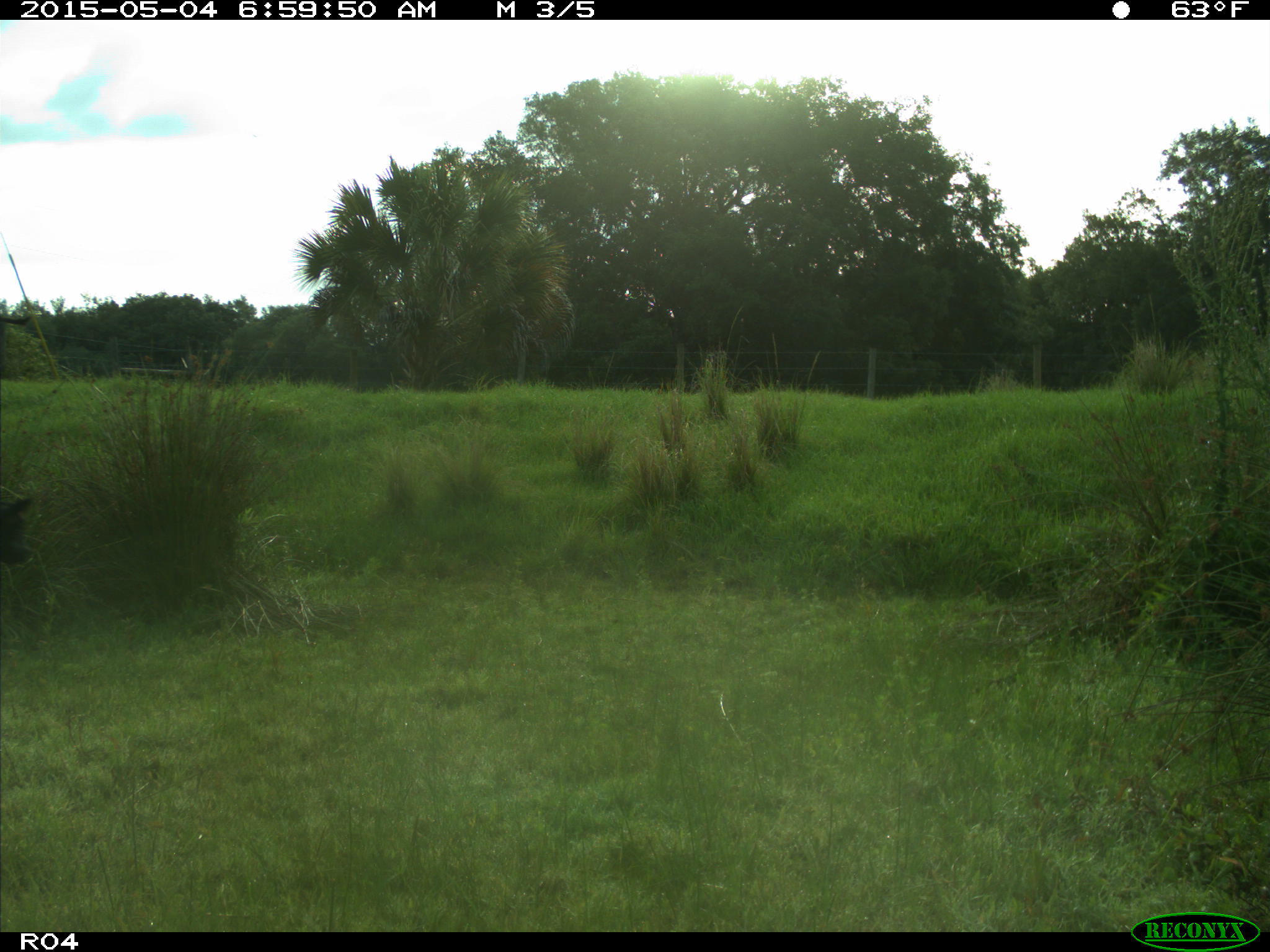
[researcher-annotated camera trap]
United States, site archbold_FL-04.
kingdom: Animalia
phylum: Chordata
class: Mammalia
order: Artiodactyla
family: Bovidae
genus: Bos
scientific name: Bos taurus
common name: domestic cow